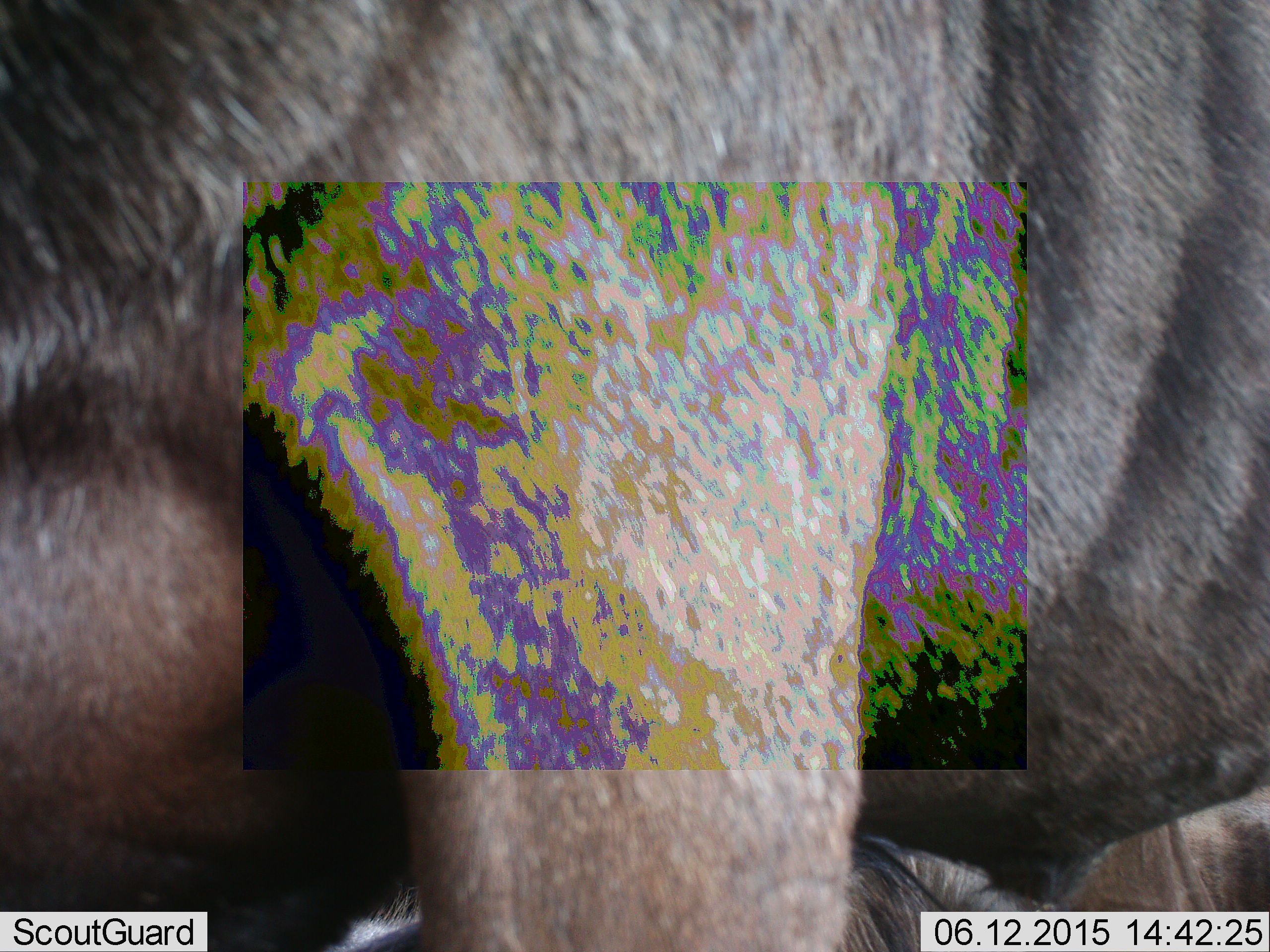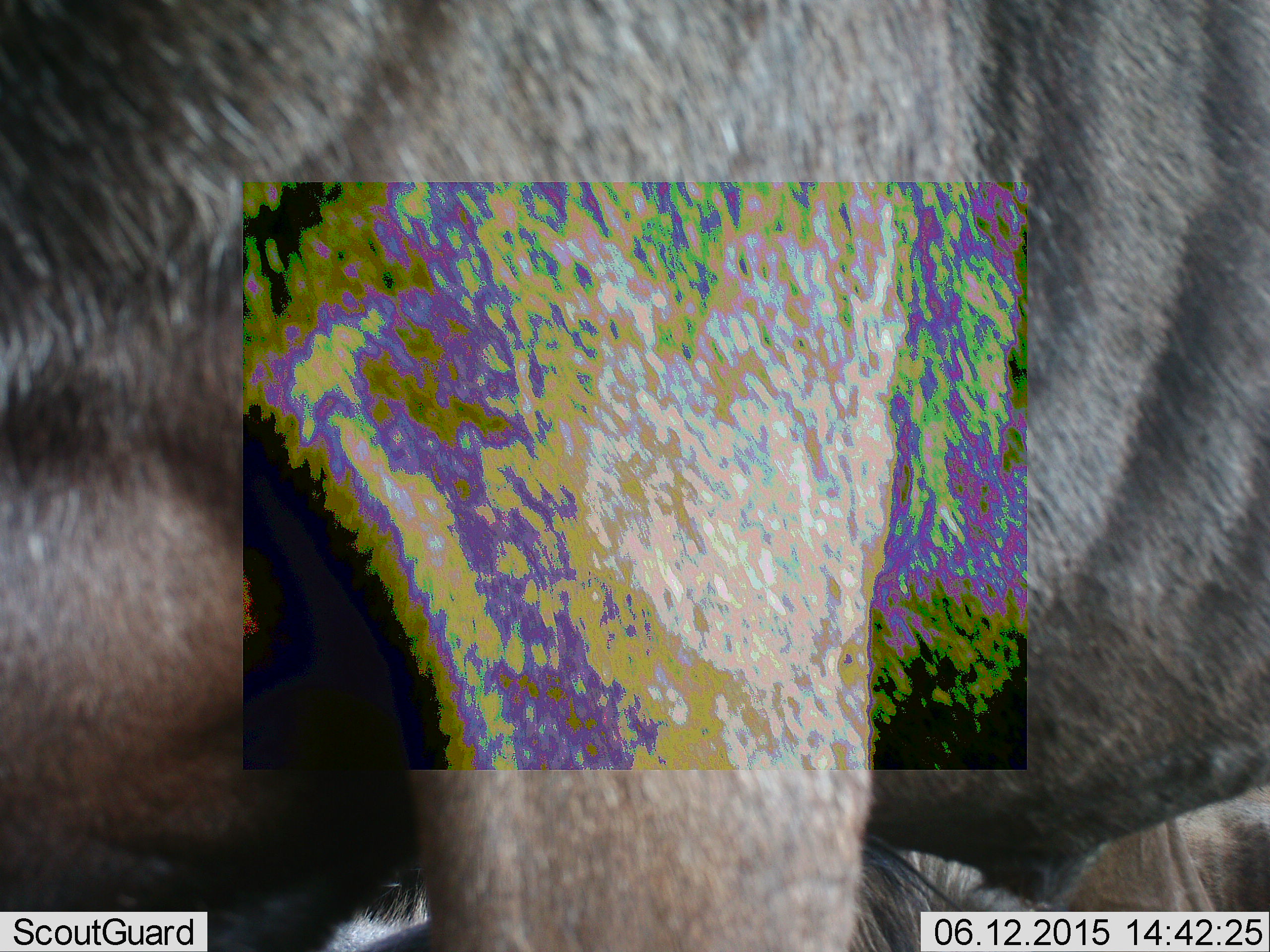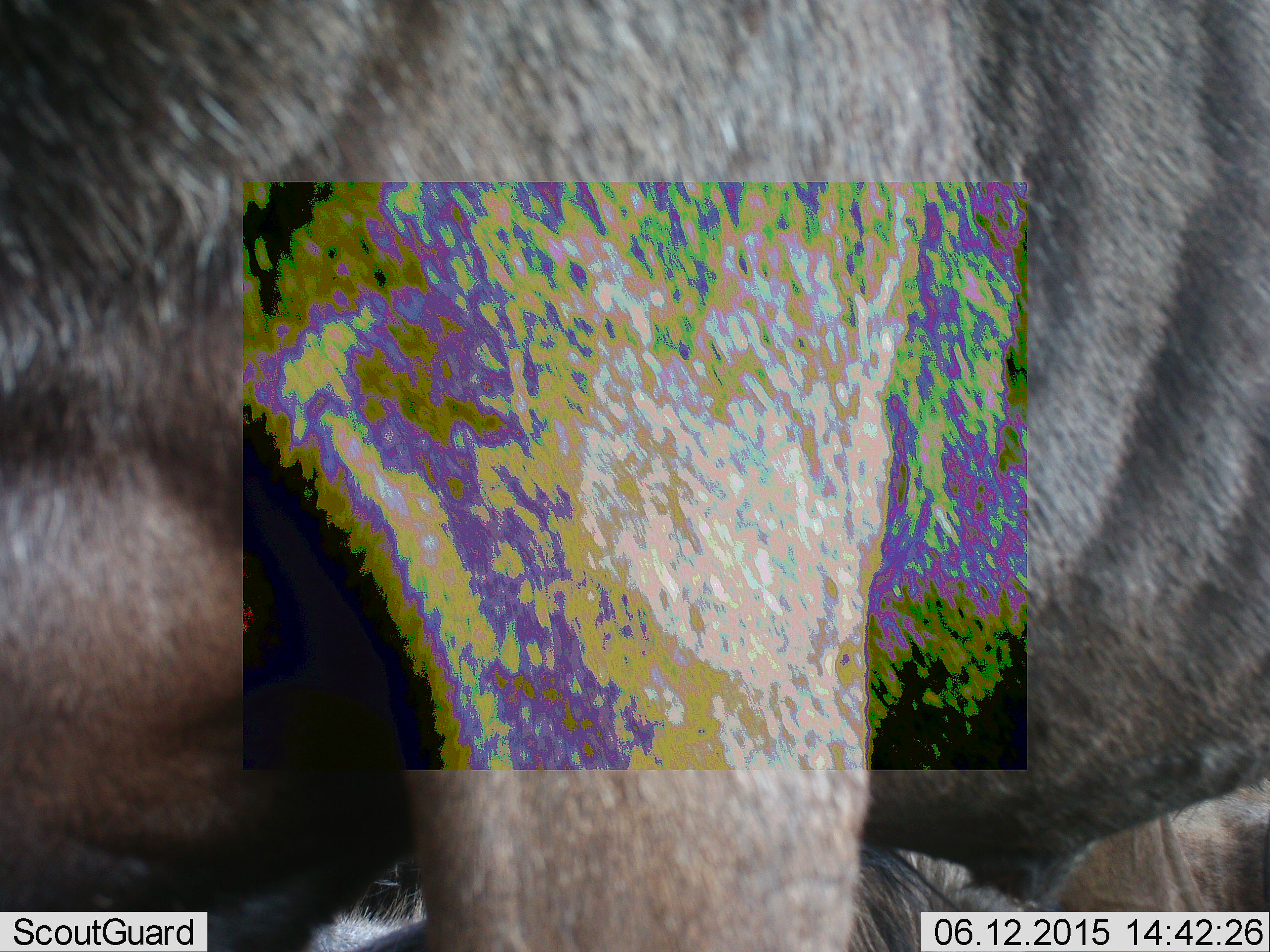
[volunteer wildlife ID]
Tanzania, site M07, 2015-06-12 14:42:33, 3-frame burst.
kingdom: Animalia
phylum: Chordata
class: Mammalia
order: Artiodactyla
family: Bovidae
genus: Connochaetes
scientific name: Connochaetes taurinus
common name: blue wildebeest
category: wildebeest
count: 2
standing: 90%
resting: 50%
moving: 0%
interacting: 0%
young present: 0%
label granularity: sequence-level